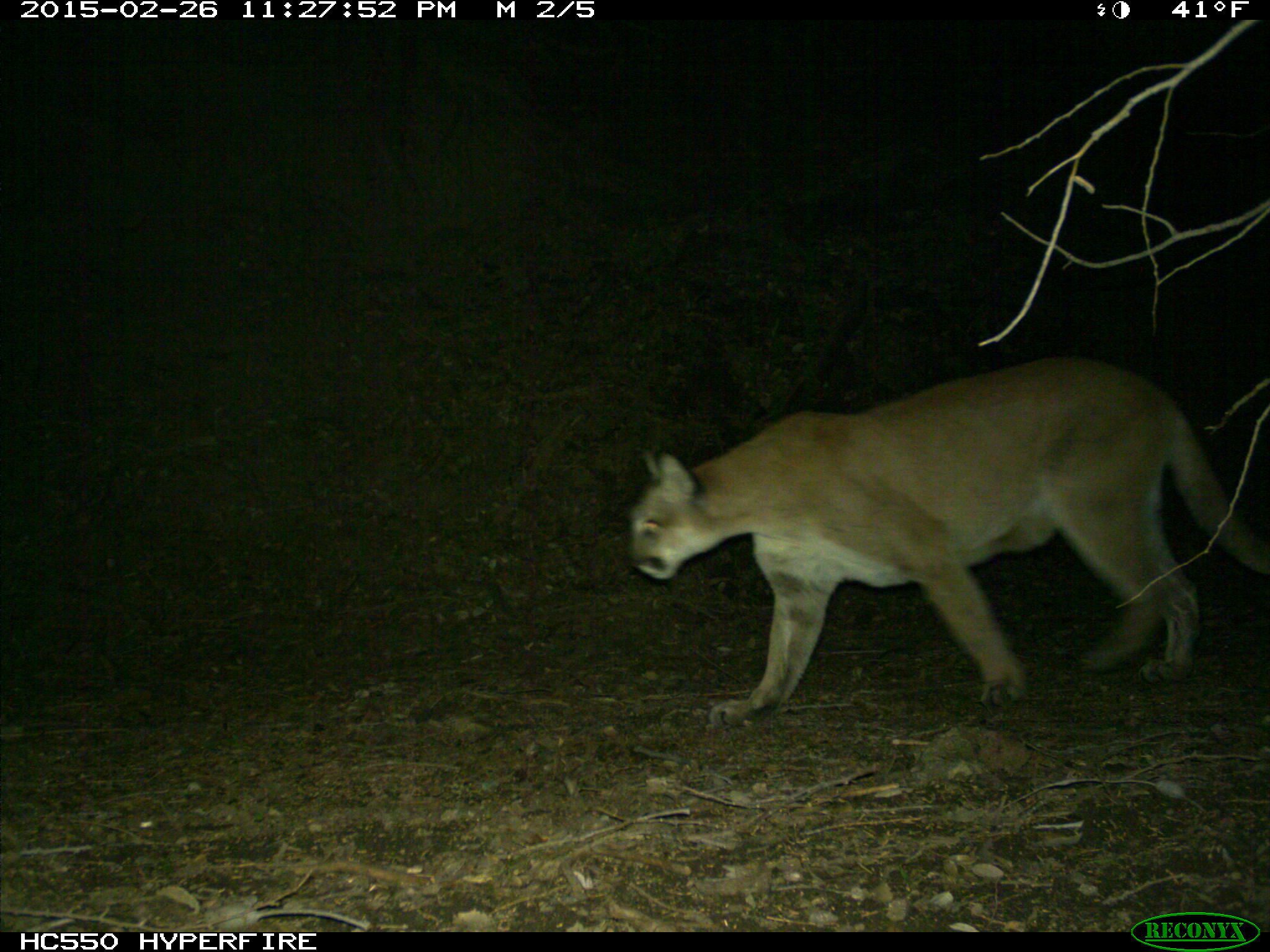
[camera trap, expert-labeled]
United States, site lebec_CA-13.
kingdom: Animalia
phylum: Chordata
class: Mammalia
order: Carnivora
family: Felidae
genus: Puma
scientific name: Puma concolor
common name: mountain lion